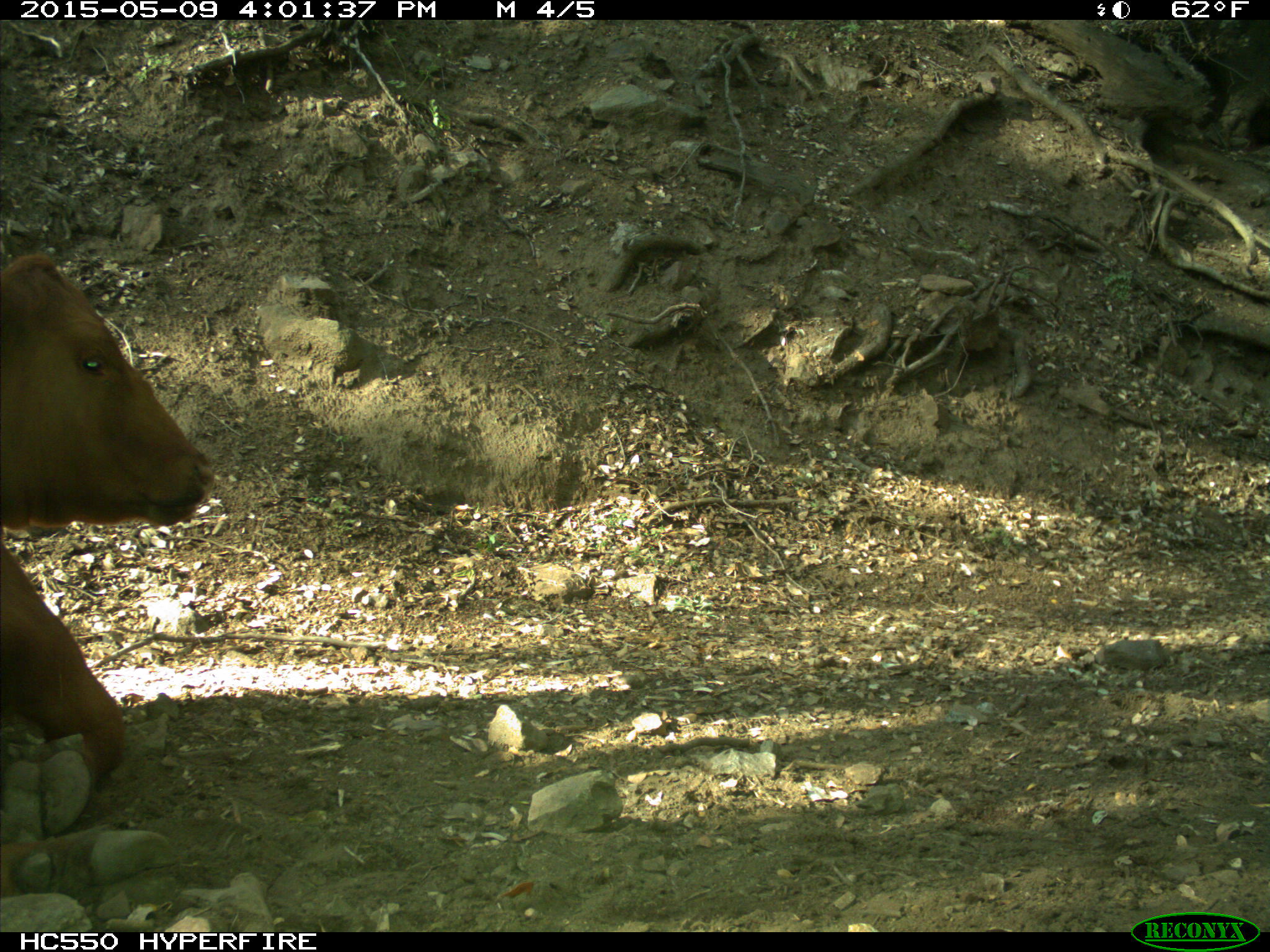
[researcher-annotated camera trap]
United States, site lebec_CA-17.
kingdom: Animalia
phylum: Chordata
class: Mammalia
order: Artiodactyla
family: Bovidae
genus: Bos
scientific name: Bos taurus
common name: domestic cow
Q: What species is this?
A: Bos taurus (domestic cow).